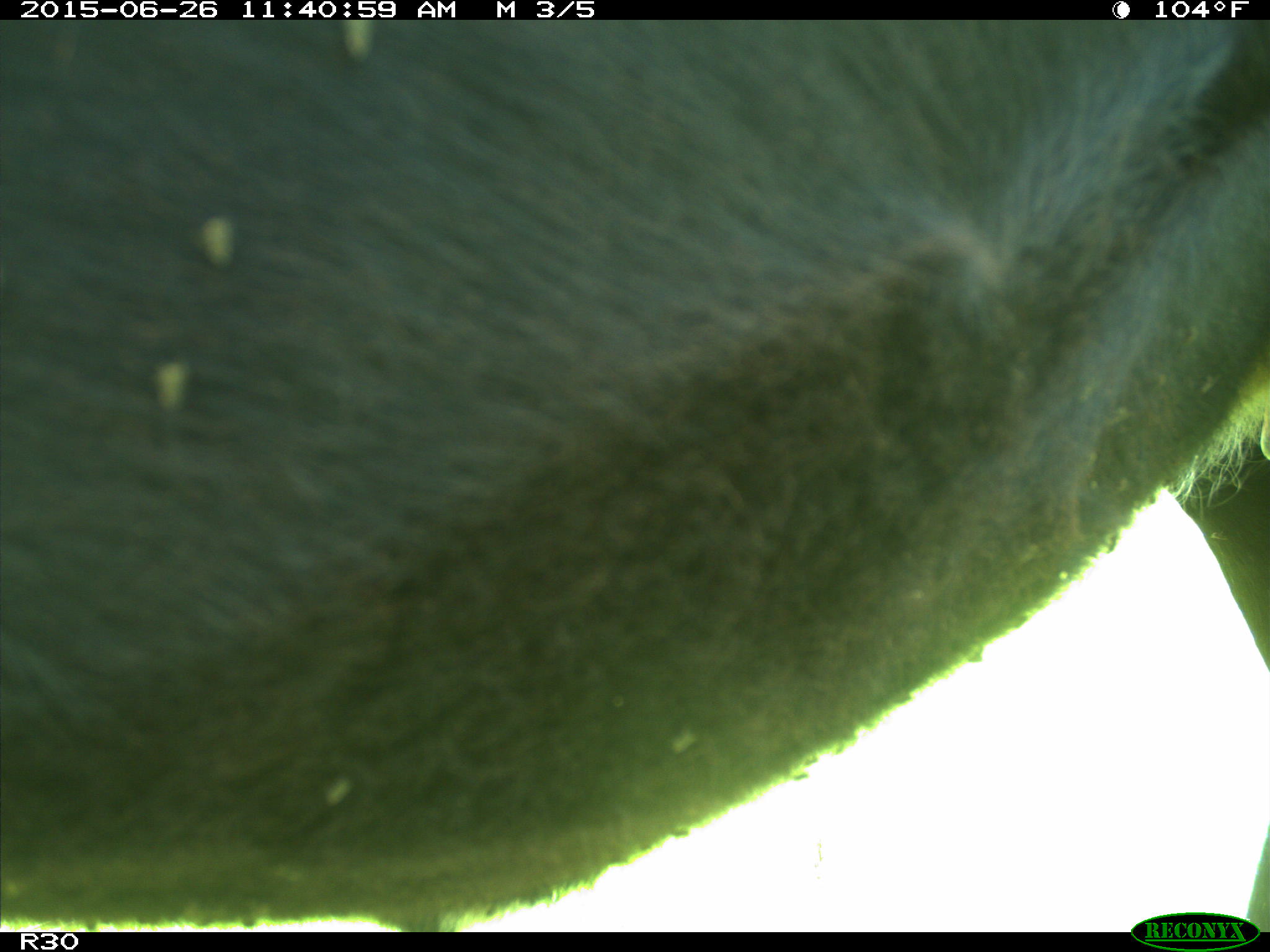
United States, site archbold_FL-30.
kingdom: Animalia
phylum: Chordata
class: Mammalia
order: Artiodactyla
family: Bovidae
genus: Bos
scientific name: Bos taurus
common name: domestic cow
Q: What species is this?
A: Bos taurus (domestic cow).